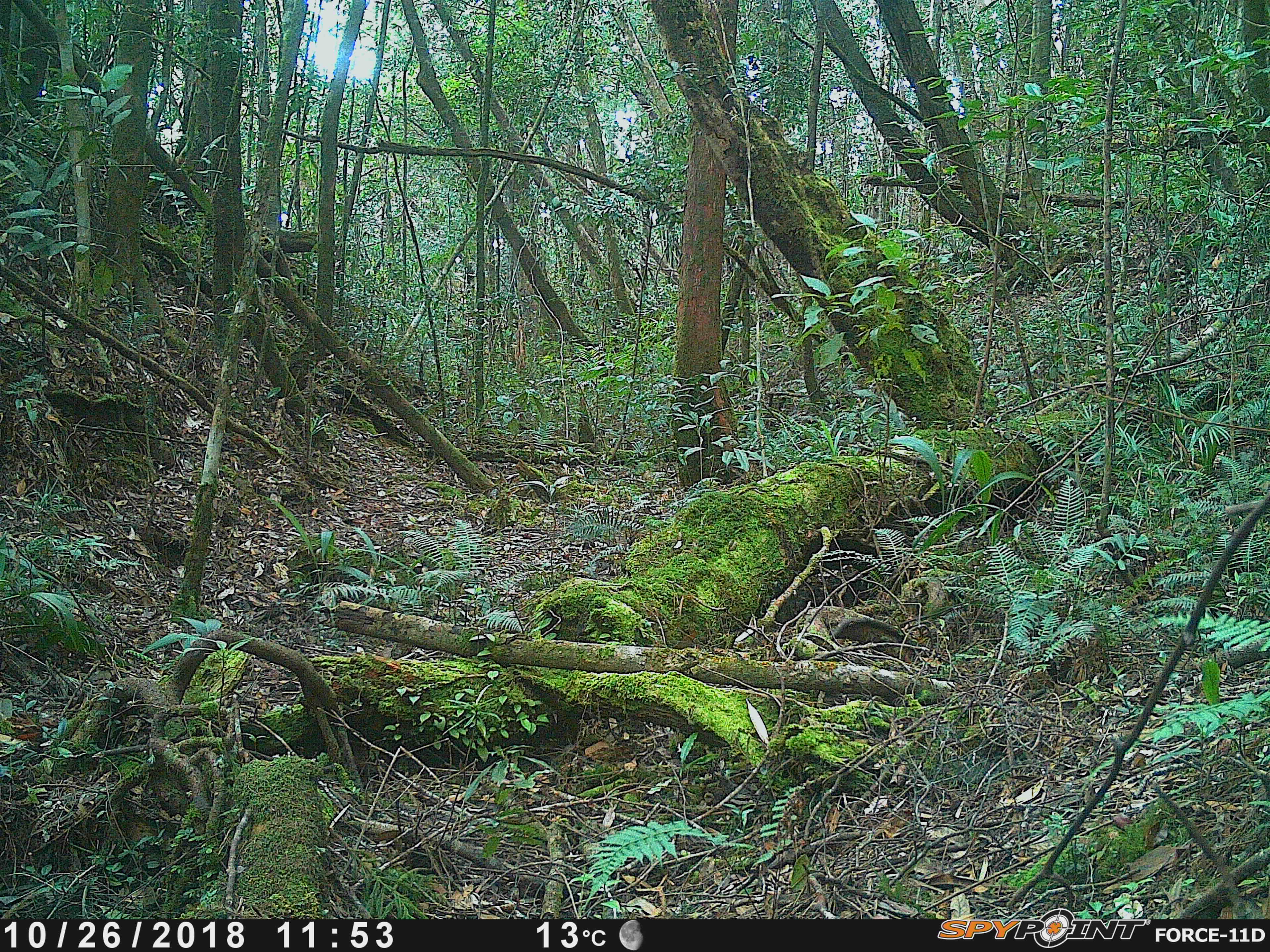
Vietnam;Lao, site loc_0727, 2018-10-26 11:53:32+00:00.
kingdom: Animalia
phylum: Chordata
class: Mammalia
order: Primates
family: Cercopithecidae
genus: Macaca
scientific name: Macaca arctoides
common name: stump-tailed macaque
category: stump tailed macaque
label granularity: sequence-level